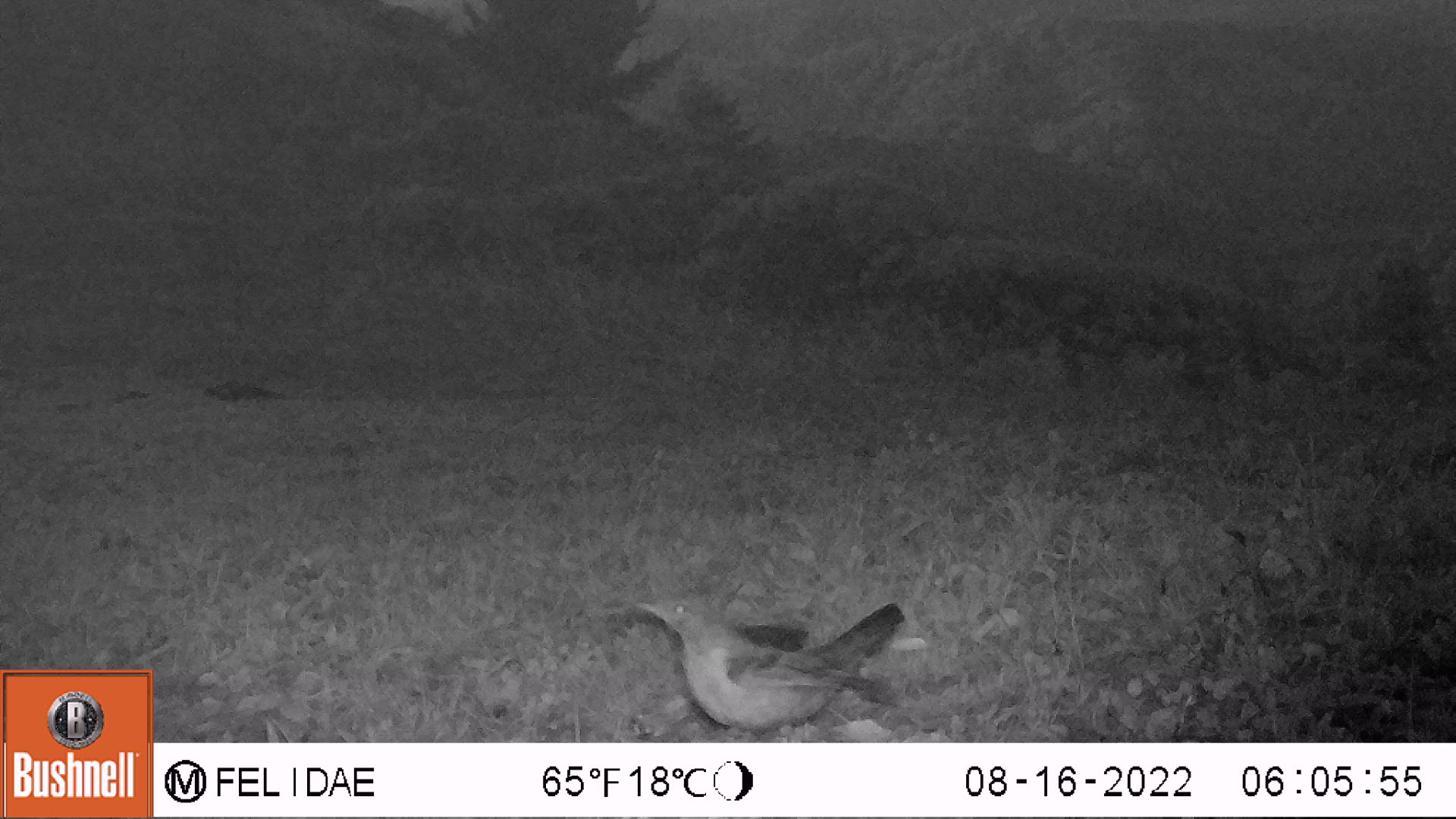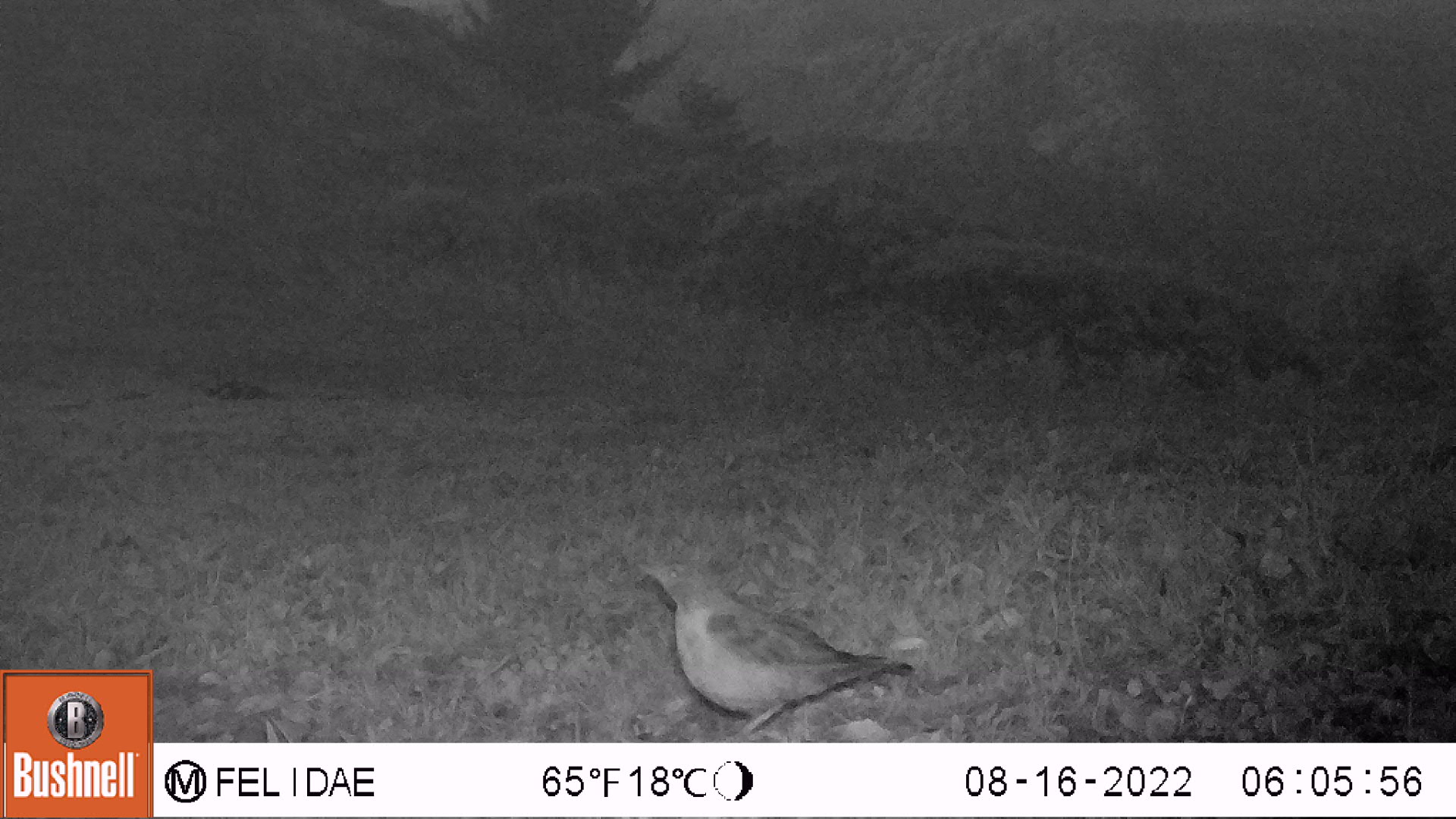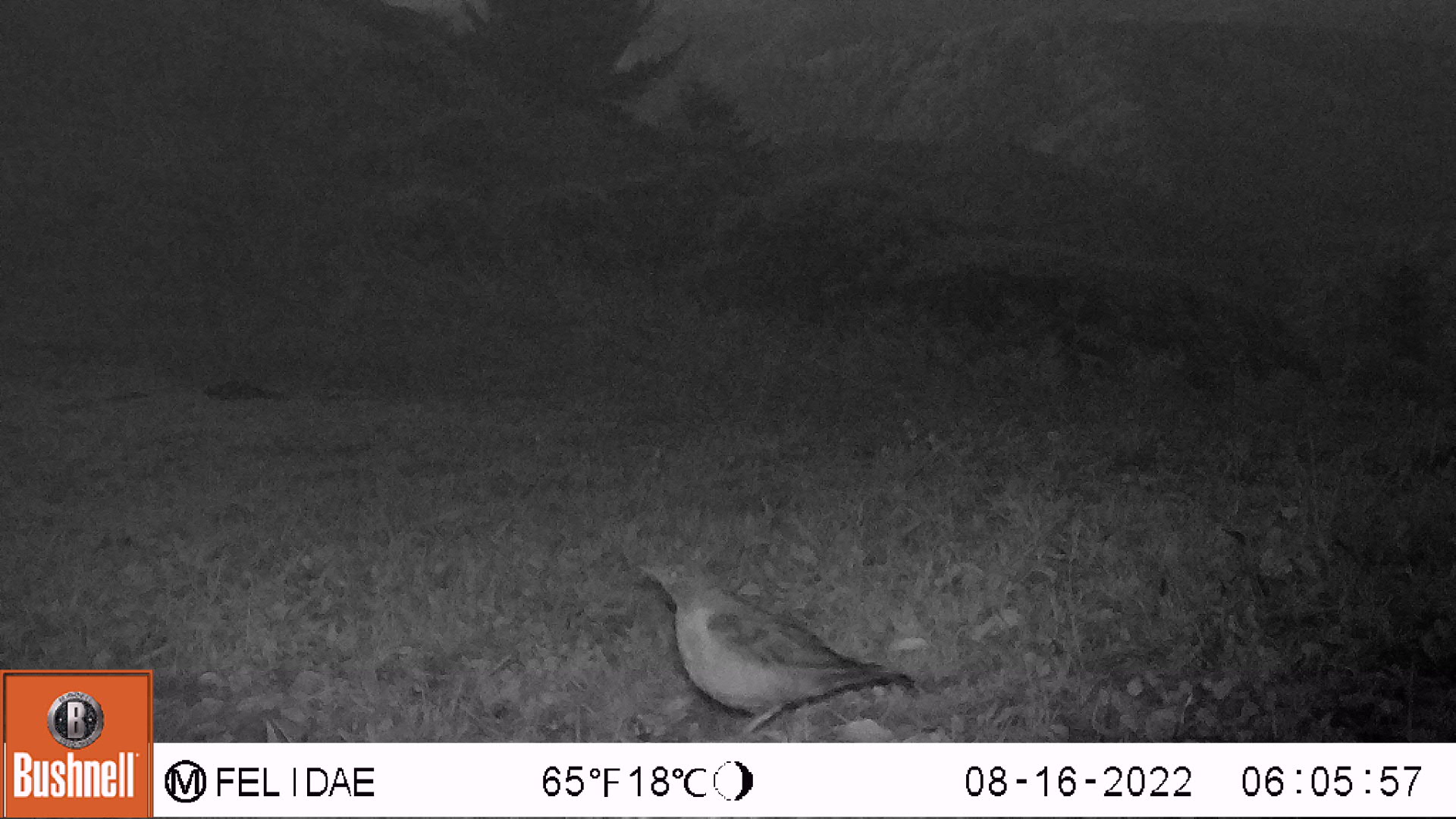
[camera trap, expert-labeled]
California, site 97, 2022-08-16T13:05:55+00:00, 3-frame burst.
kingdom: Animalia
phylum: Chordata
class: Aves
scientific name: Aves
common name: bird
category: unknown bird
Unknown bird (bird) (Aves).